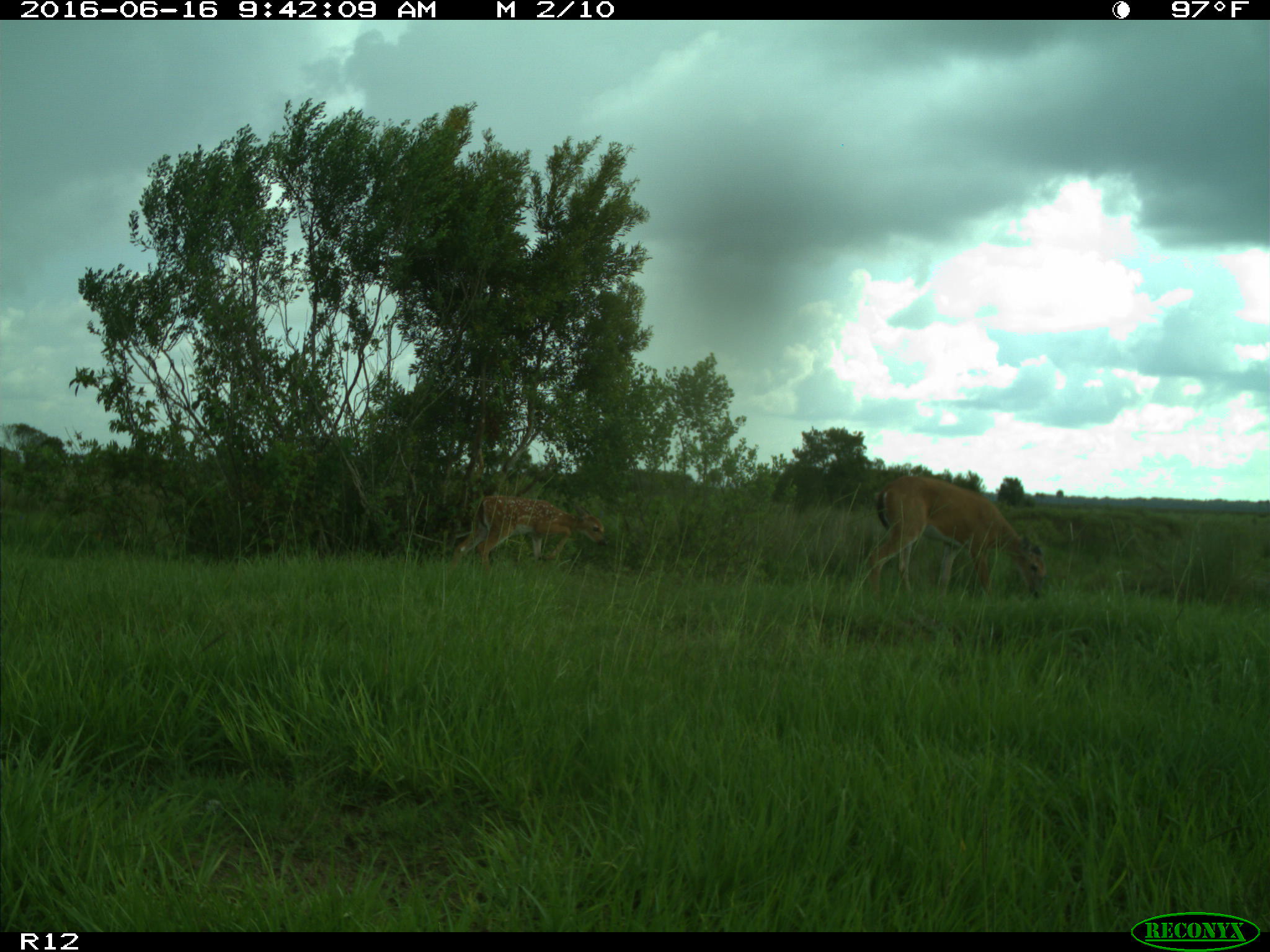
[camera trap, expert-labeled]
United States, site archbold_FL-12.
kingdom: Animalia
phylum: Chordata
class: Mammalia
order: Artiodactyla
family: Cervidae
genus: Odocoileus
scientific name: Odocoileus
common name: deer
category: unidentified deer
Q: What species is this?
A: Unidentified deer (deer) (Odocoileus).